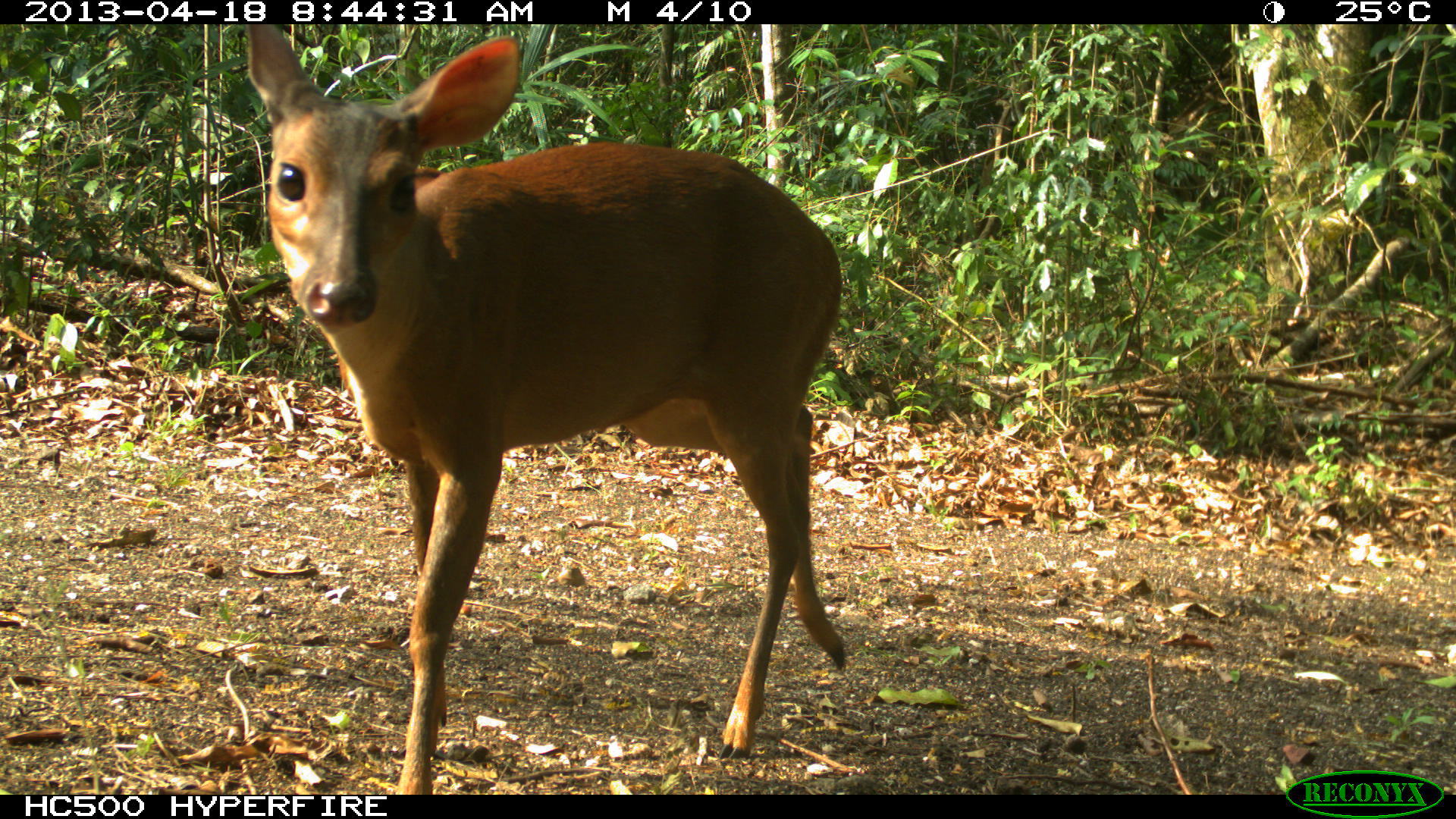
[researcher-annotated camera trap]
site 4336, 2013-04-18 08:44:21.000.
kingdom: Animalia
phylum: Chordata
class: Mammalia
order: Artiodactyla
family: Cervidae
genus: Mazama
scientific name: Mazama temama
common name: central american red brocket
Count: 1.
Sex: female.